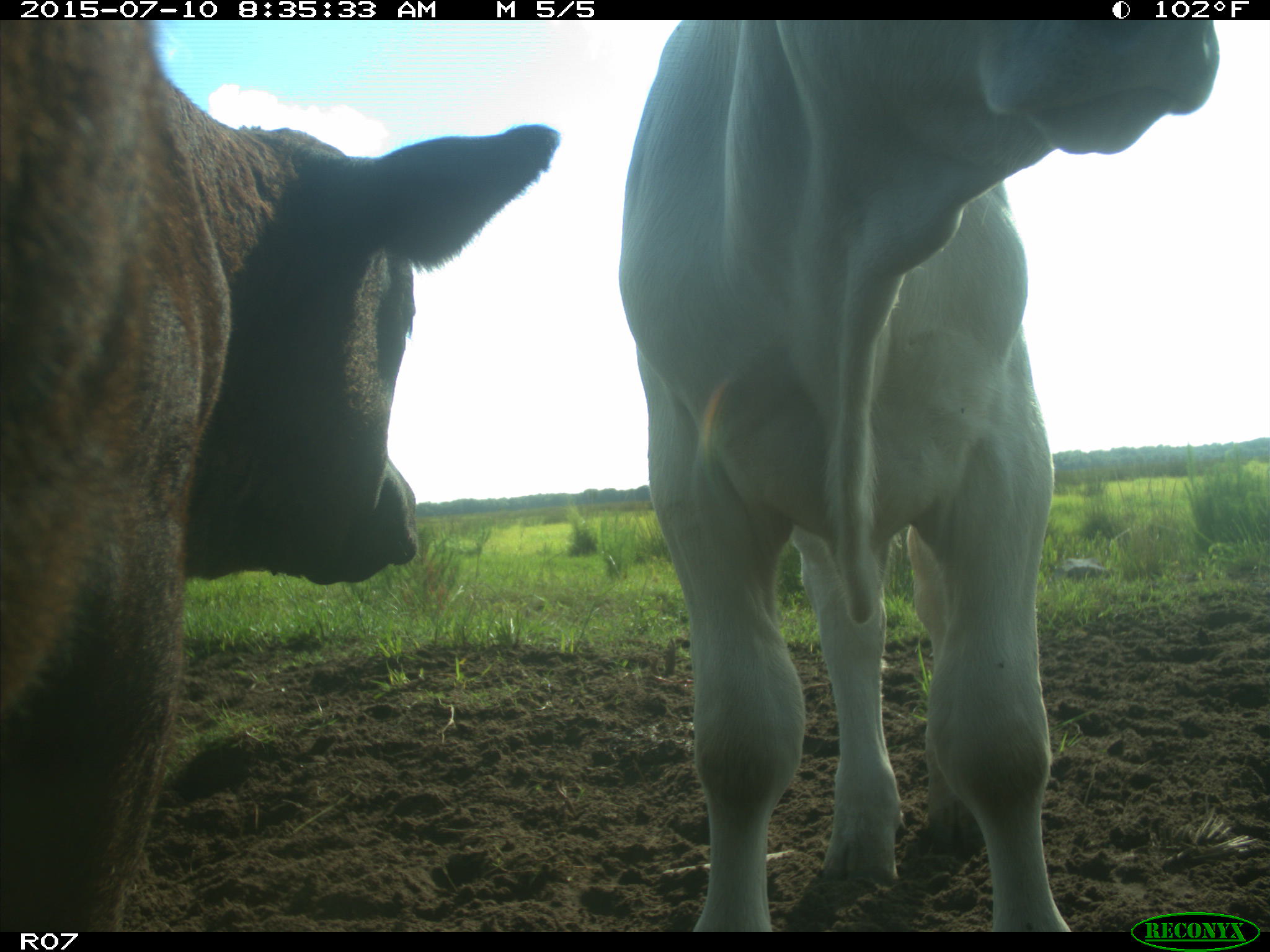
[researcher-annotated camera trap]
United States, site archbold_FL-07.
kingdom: Animalia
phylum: Chordata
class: Mammalia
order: Artiodactyla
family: Bovidae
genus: Bos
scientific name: Bos taurus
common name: domestic cow